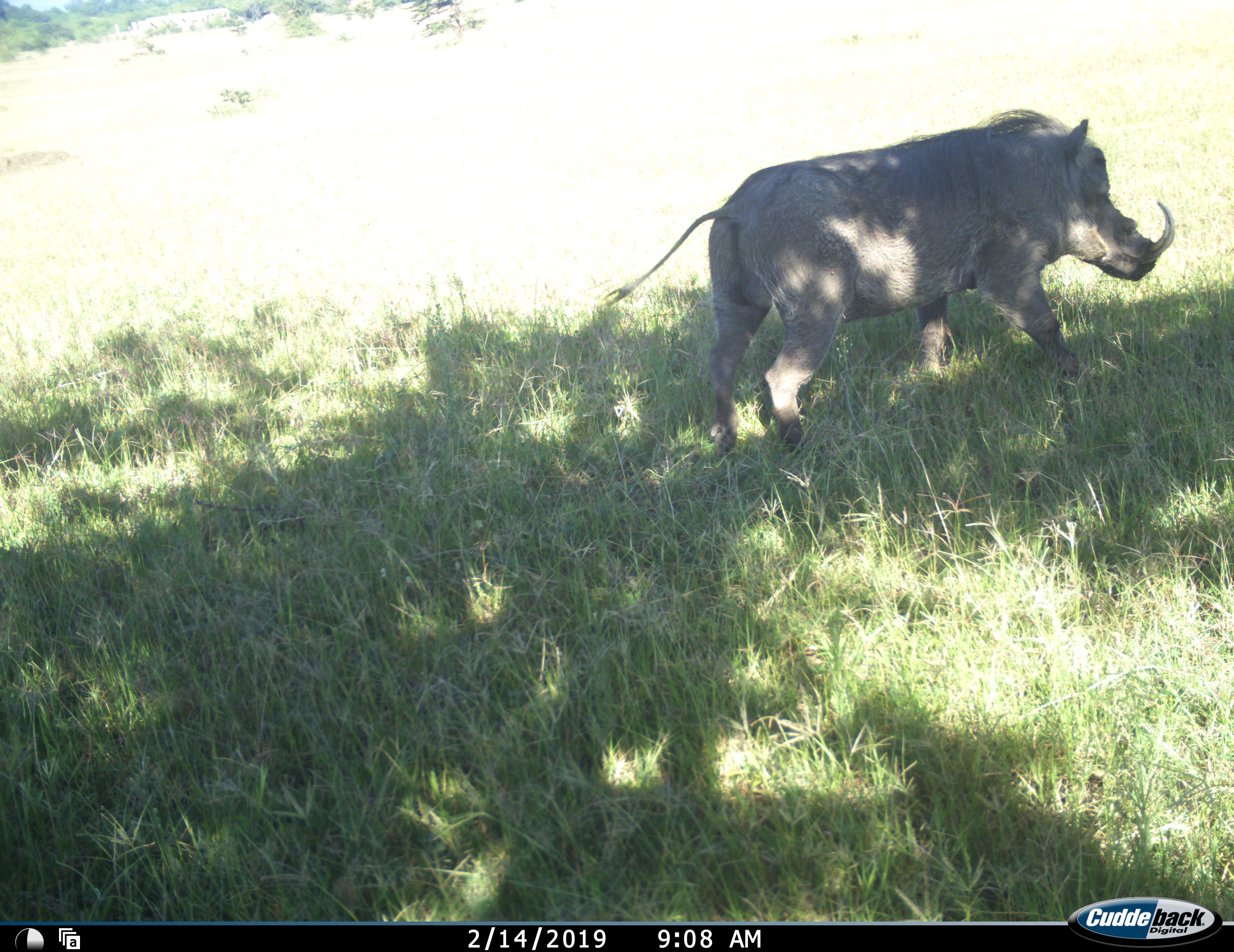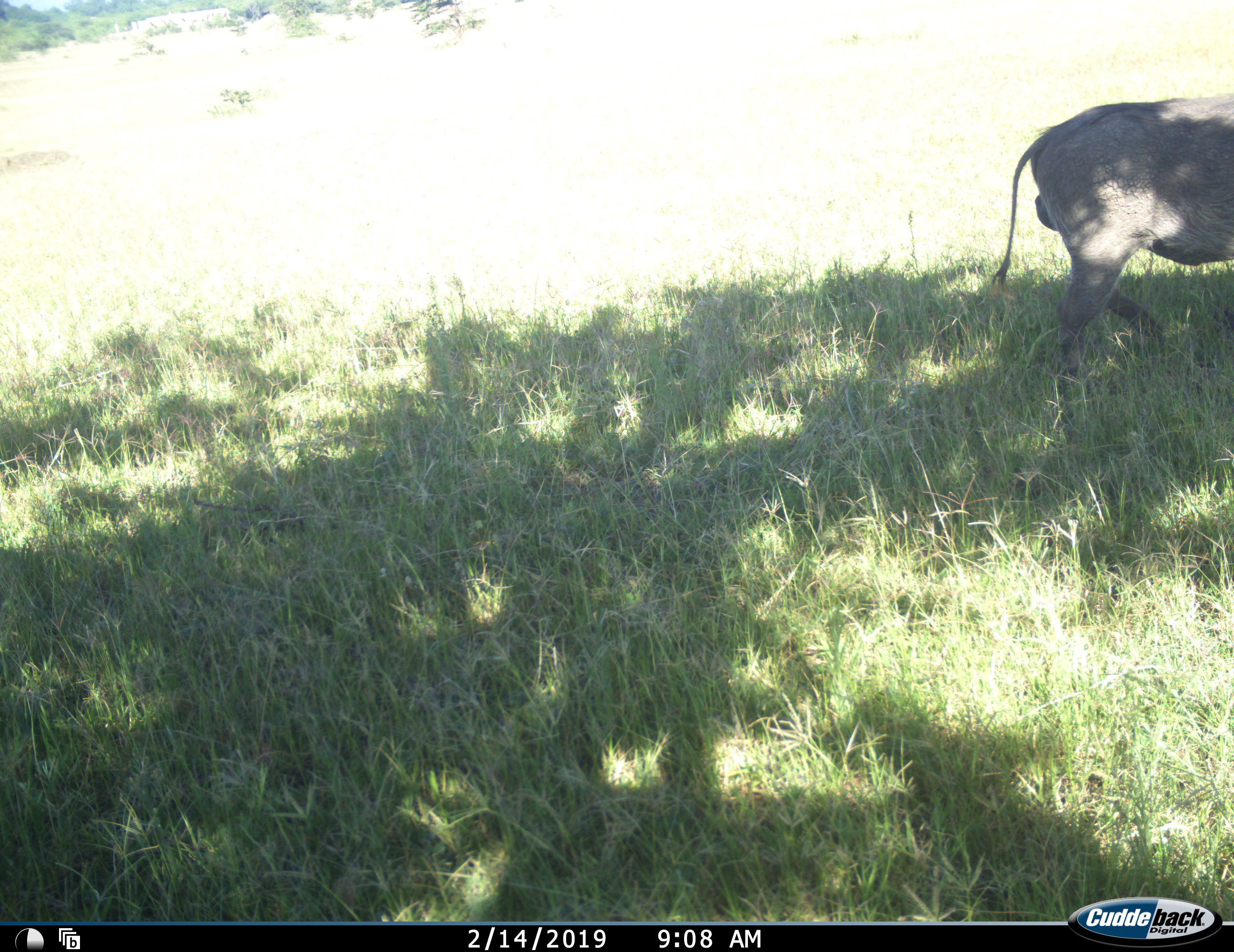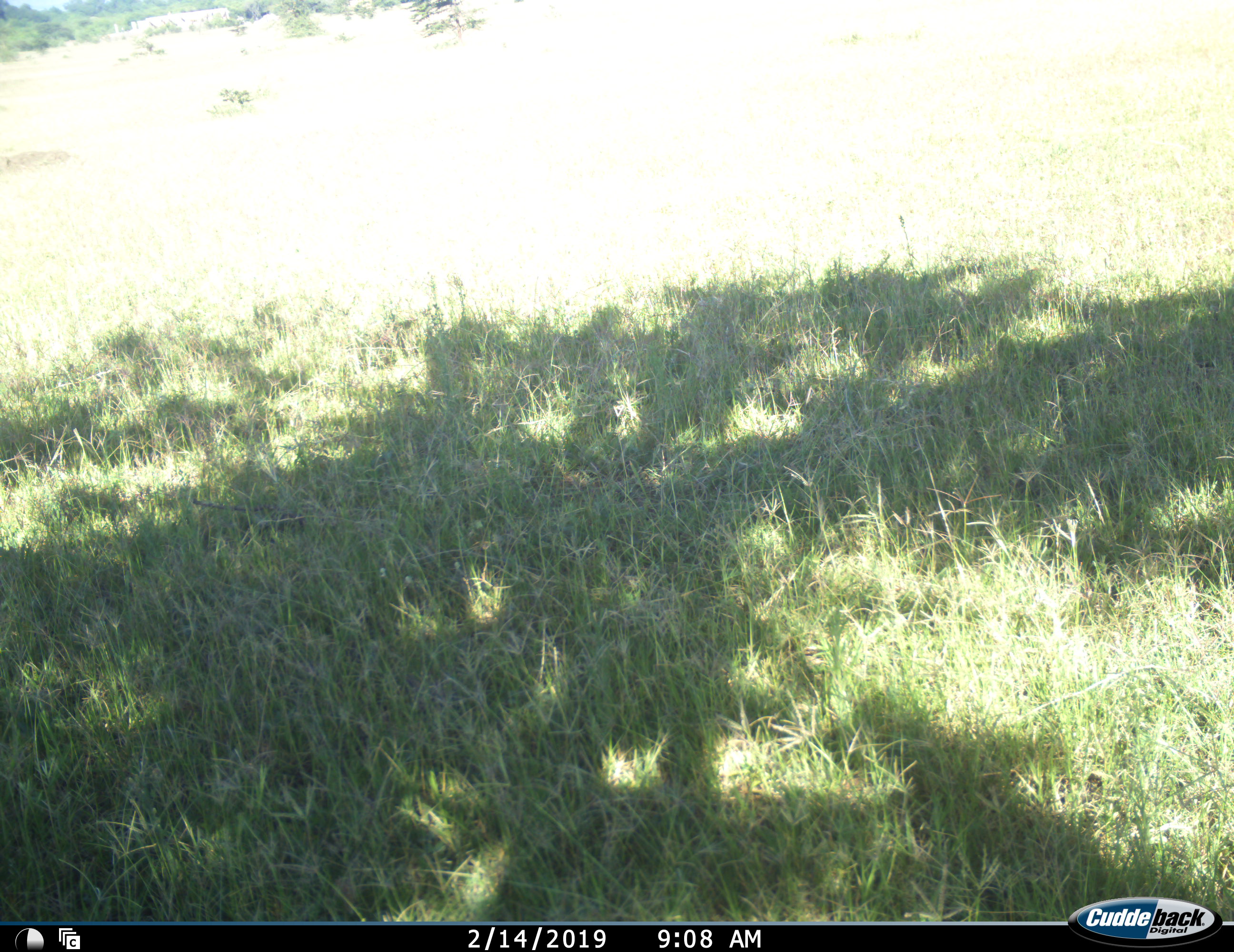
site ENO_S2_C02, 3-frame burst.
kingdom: Animalia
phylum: Chordata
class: Mammalia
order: Artiodactyla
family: Suidae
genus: Phacochoerus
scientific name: Phacochoerus africanus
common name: warthog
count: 1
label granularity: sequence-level